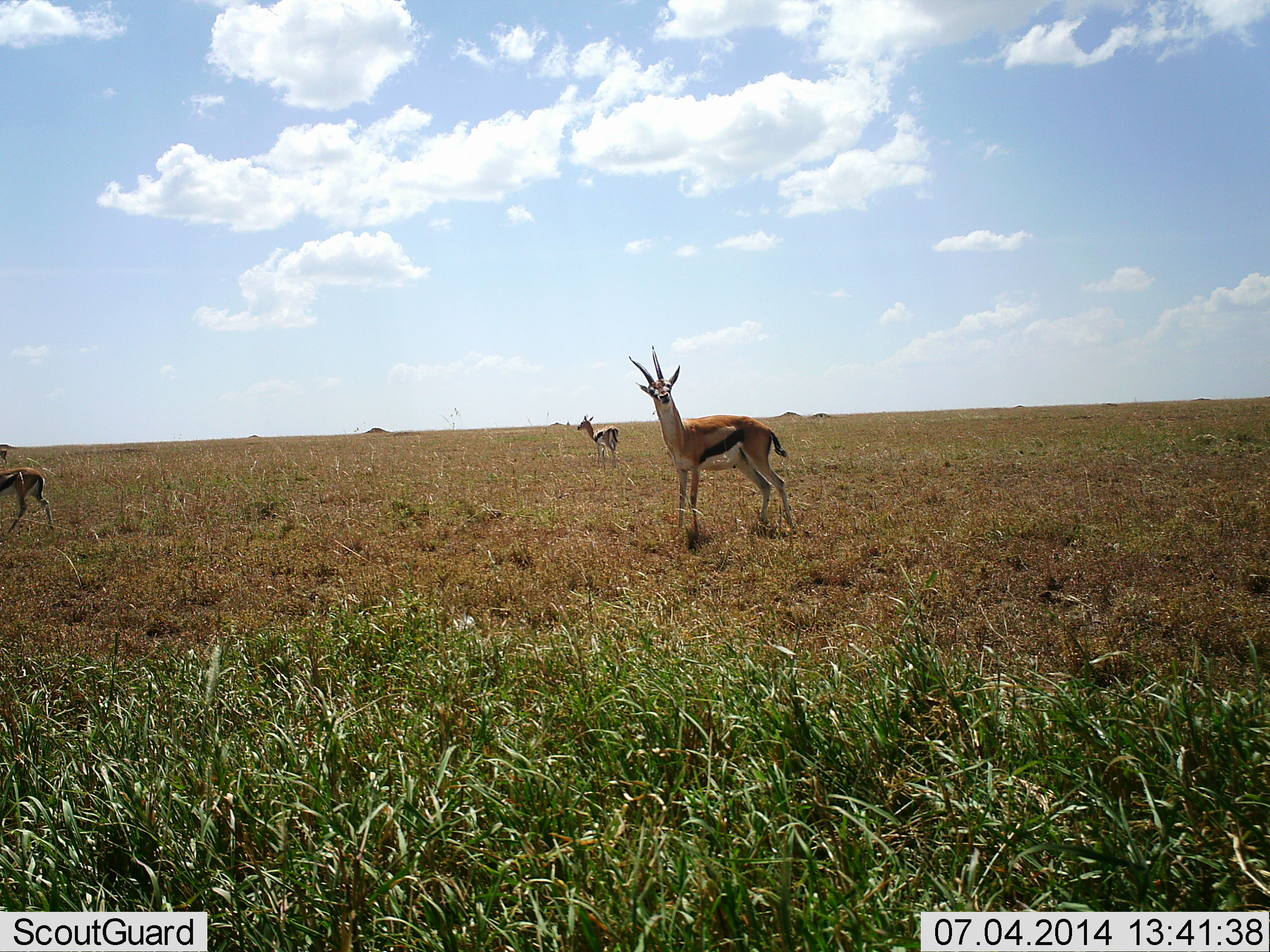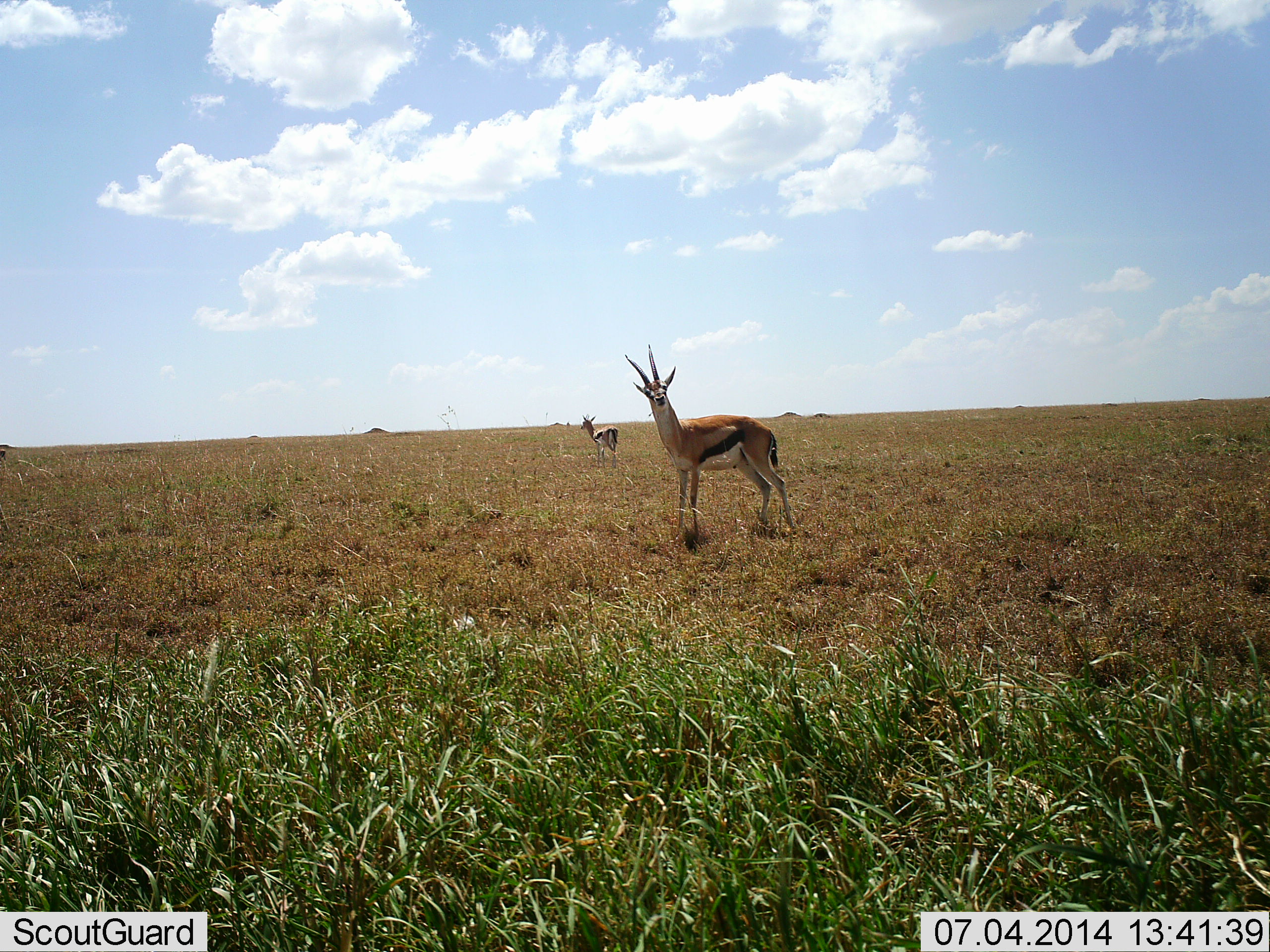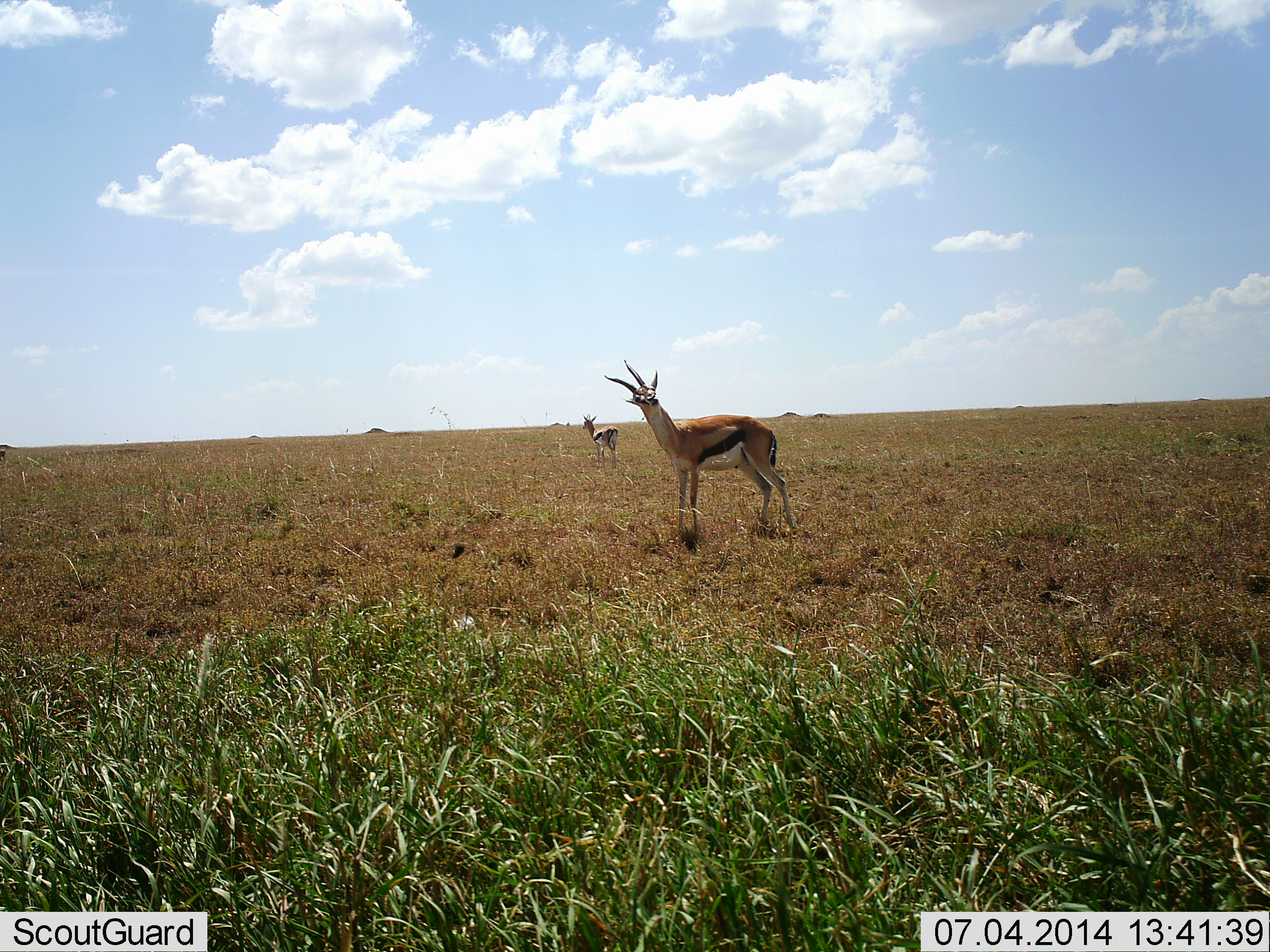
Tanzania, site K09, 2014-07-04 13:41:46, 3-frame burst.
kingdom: Animalia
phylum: Chordata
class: Mammalia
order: Artiodactyla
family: Bovidae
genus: Eudorcas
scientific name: Eudorcas thomsonii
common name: thomson's gazelle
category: gazellethomsons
Gazellethomsons (thomson's gazelle) (Eudorcas thomsonii), count 3. Behavior (volunteer vote fractions): standing 100%, resting 0%, moving 55%, interacting 0%. Young present (vote fraction): 0%. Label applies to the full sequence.